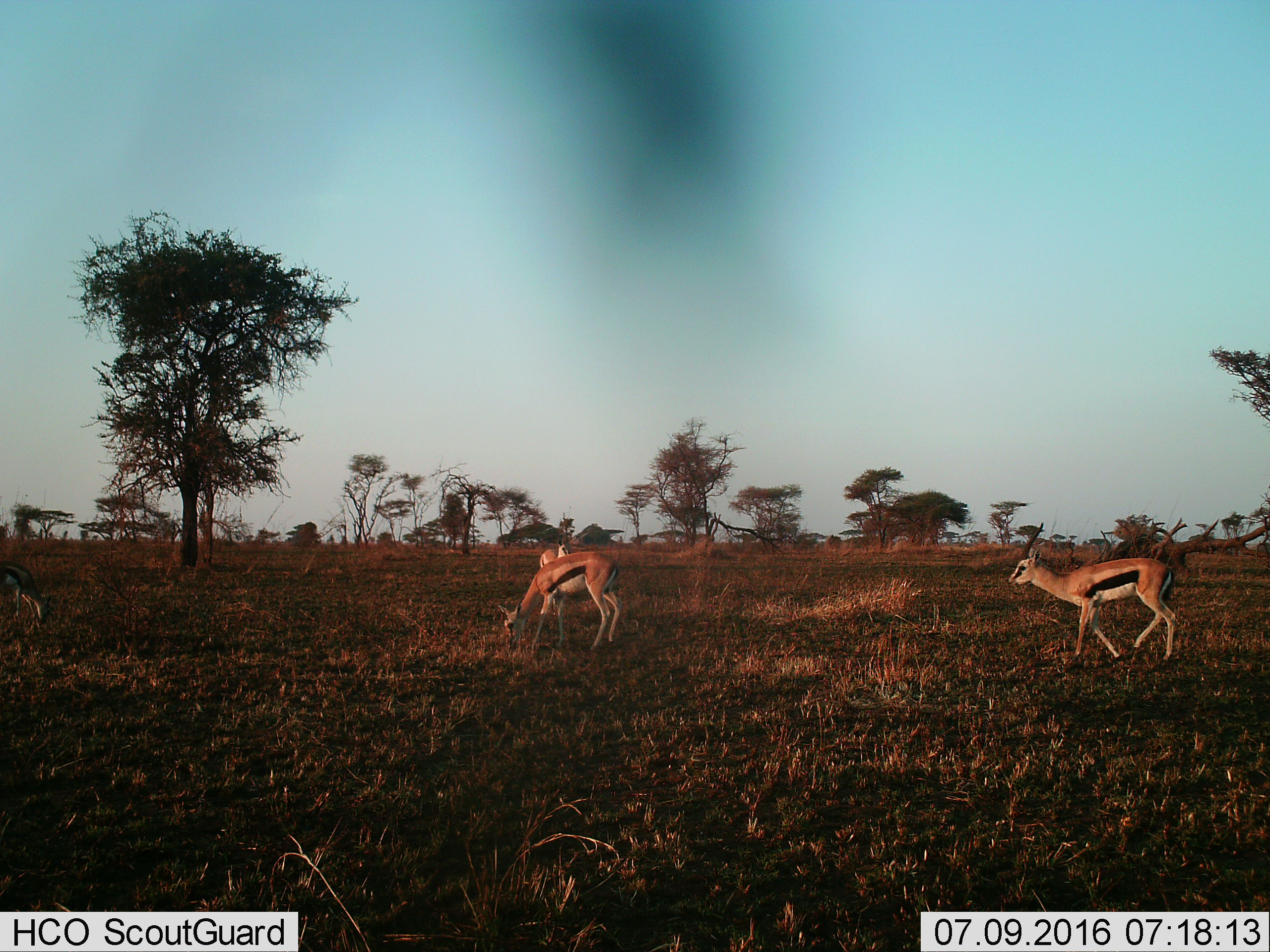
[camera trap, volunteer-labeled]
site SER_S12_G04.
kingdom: Animalia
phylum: Chordata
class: Mammalia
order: Artiodactyla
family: Bovidae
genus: Eudorcas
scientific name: Eudorcas thomsonii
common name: thomson's gazelle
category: gazellethomsons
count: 4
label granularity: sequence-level